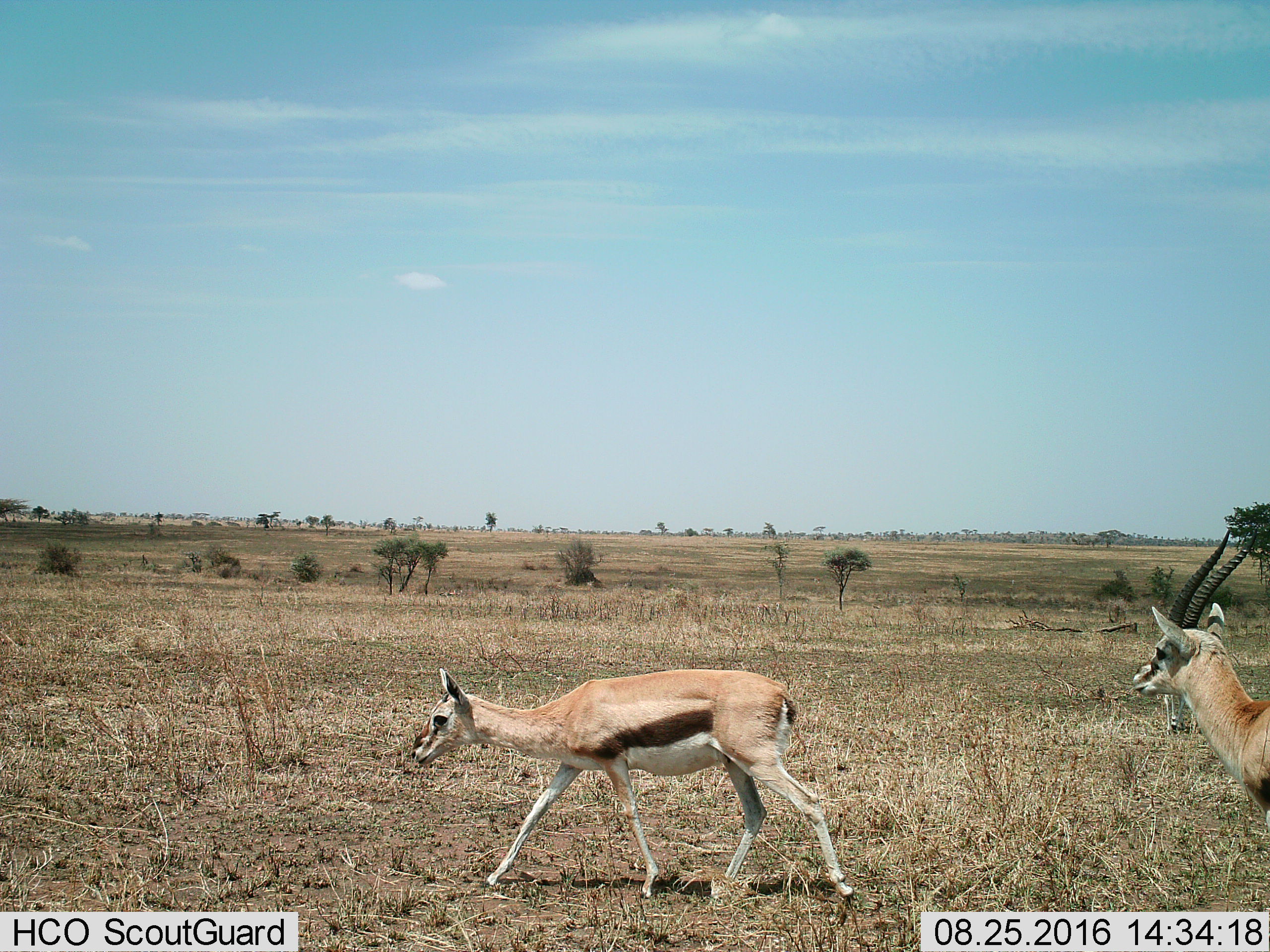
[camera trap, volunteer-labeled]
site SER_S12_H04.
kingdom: Animalia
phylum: Chordata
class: Mammalia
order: Artiodactyla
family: Bovidae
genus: Eudorcas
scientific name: Eudorcas thomsonii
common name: thomson's gazelle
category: gazellethomsons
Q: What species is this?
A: Gazellethomsons (thomson's gazelle) (Eudorcas thomsonii).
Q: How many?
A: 3.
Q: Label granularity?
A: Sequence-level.